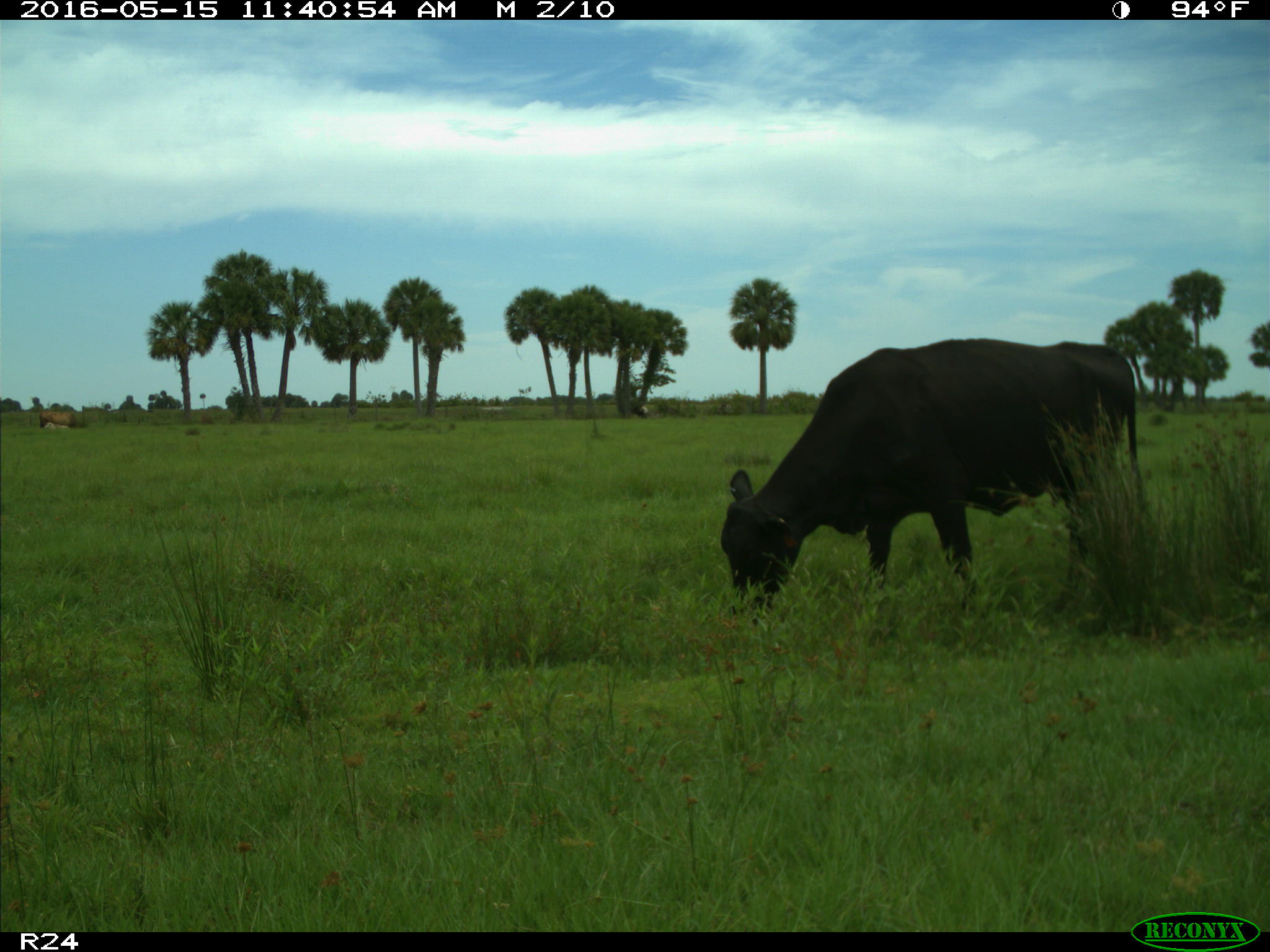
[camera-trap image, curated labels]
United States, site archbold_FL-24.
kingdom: Animalia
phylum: Chordata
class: Mammalia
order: Artiodactyla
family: Bovidae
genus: Bos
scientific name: Bos taurus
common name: domestic cow